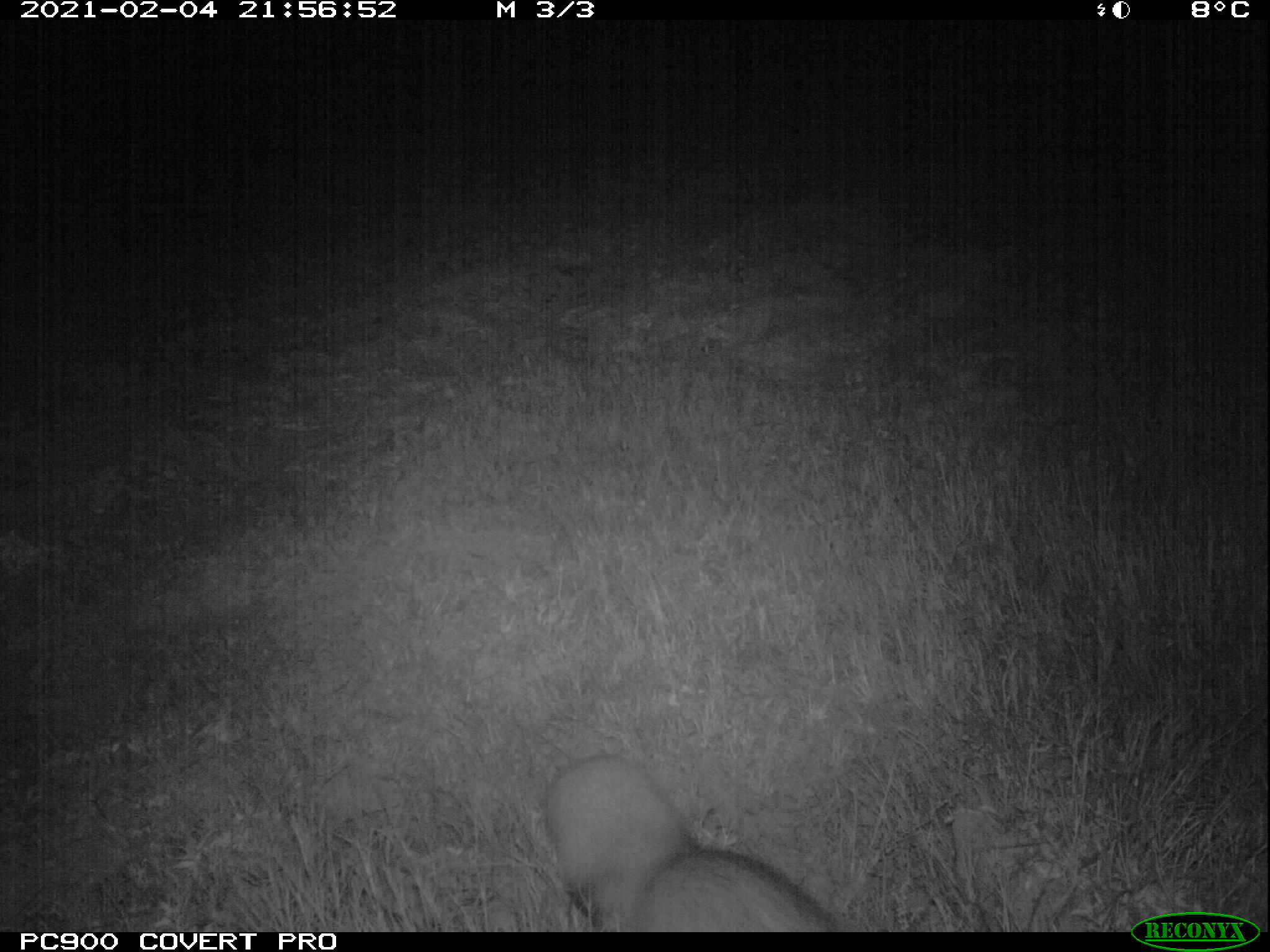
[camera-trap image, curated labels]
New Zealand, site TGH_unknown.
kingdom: Animalia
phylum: Chordata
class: Mammalia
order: Carnivora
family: Mustelidae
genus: Mustela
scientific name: Mustela furo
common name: ferret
Ferret (Mustela furo).